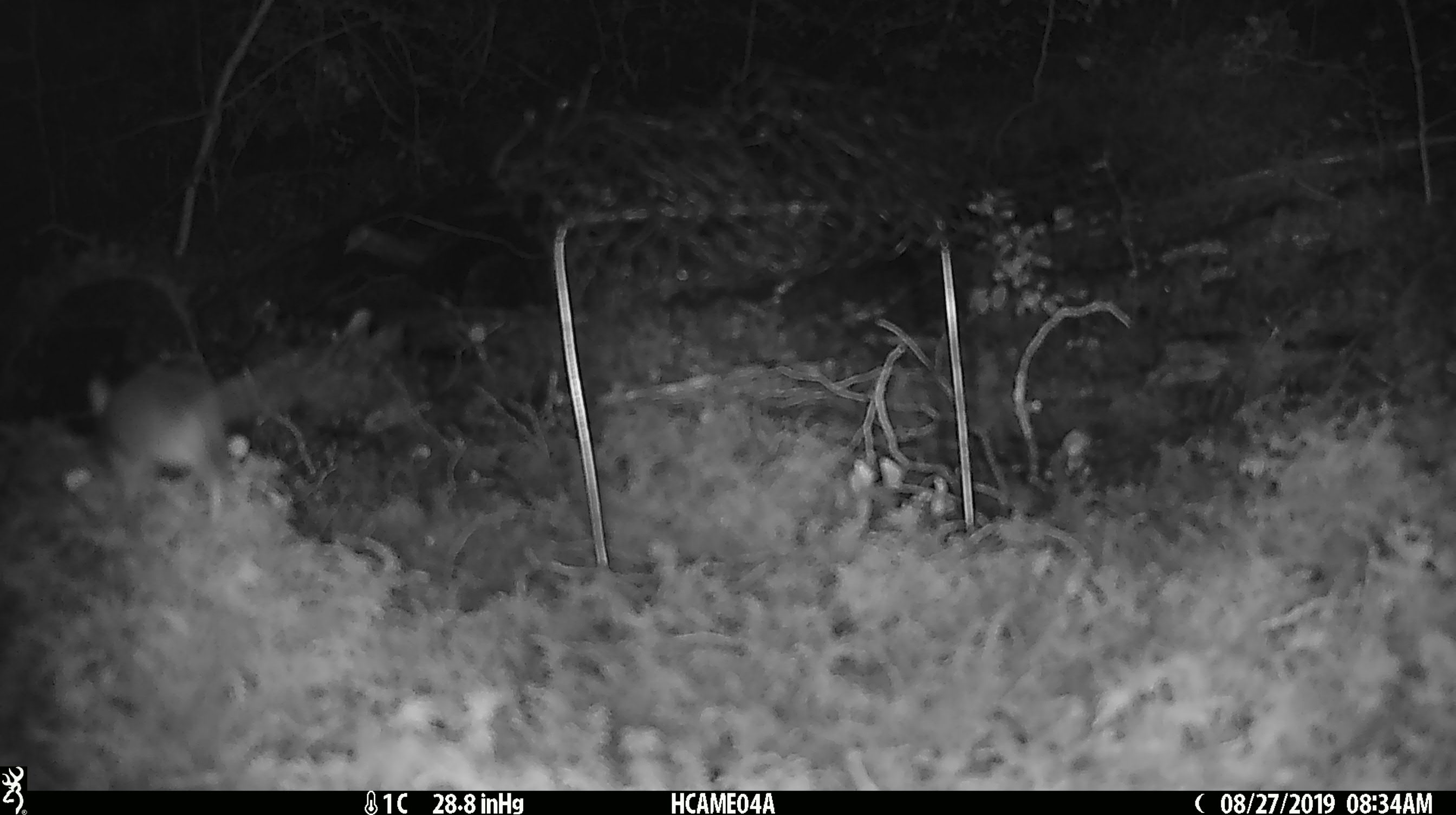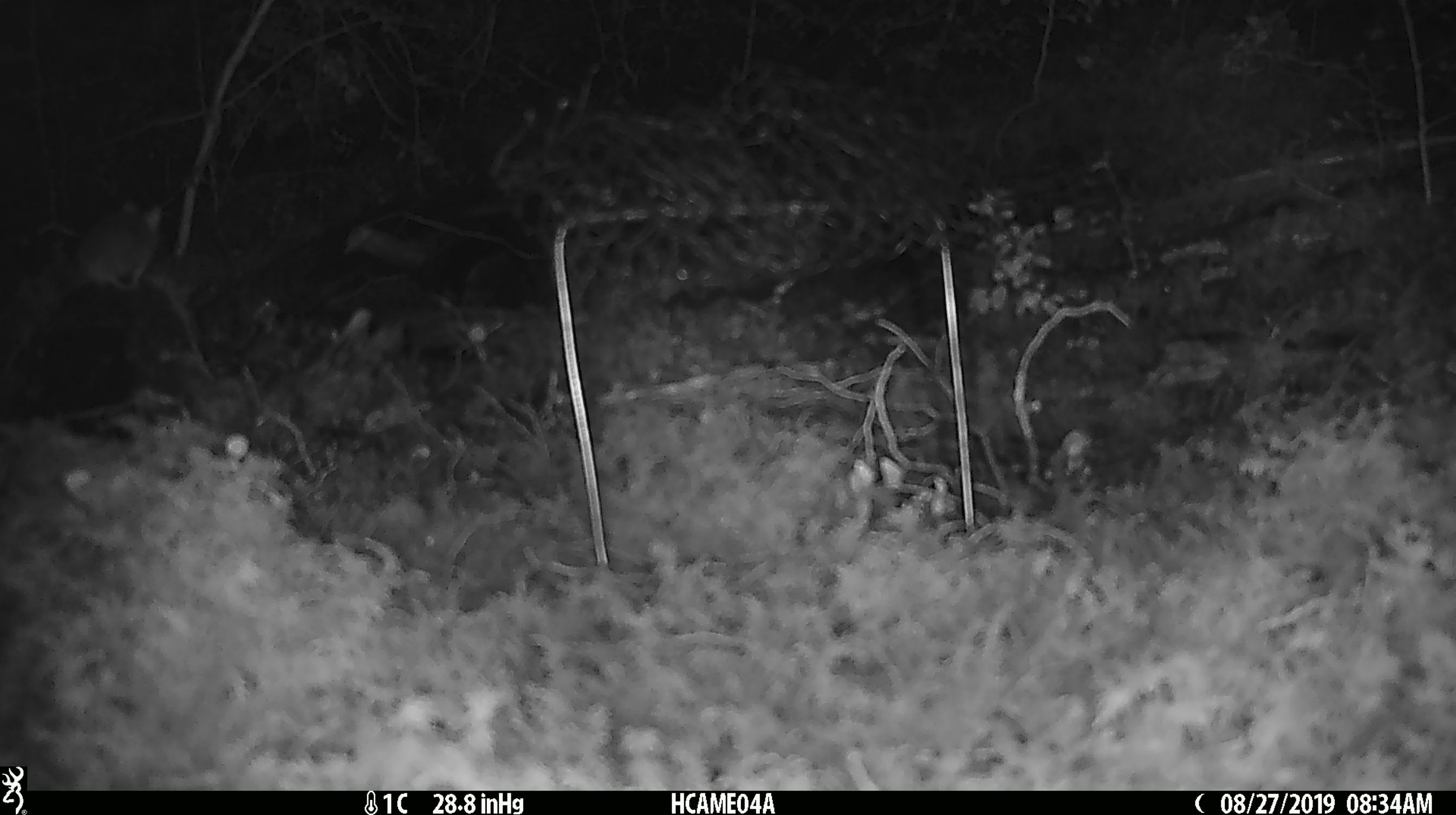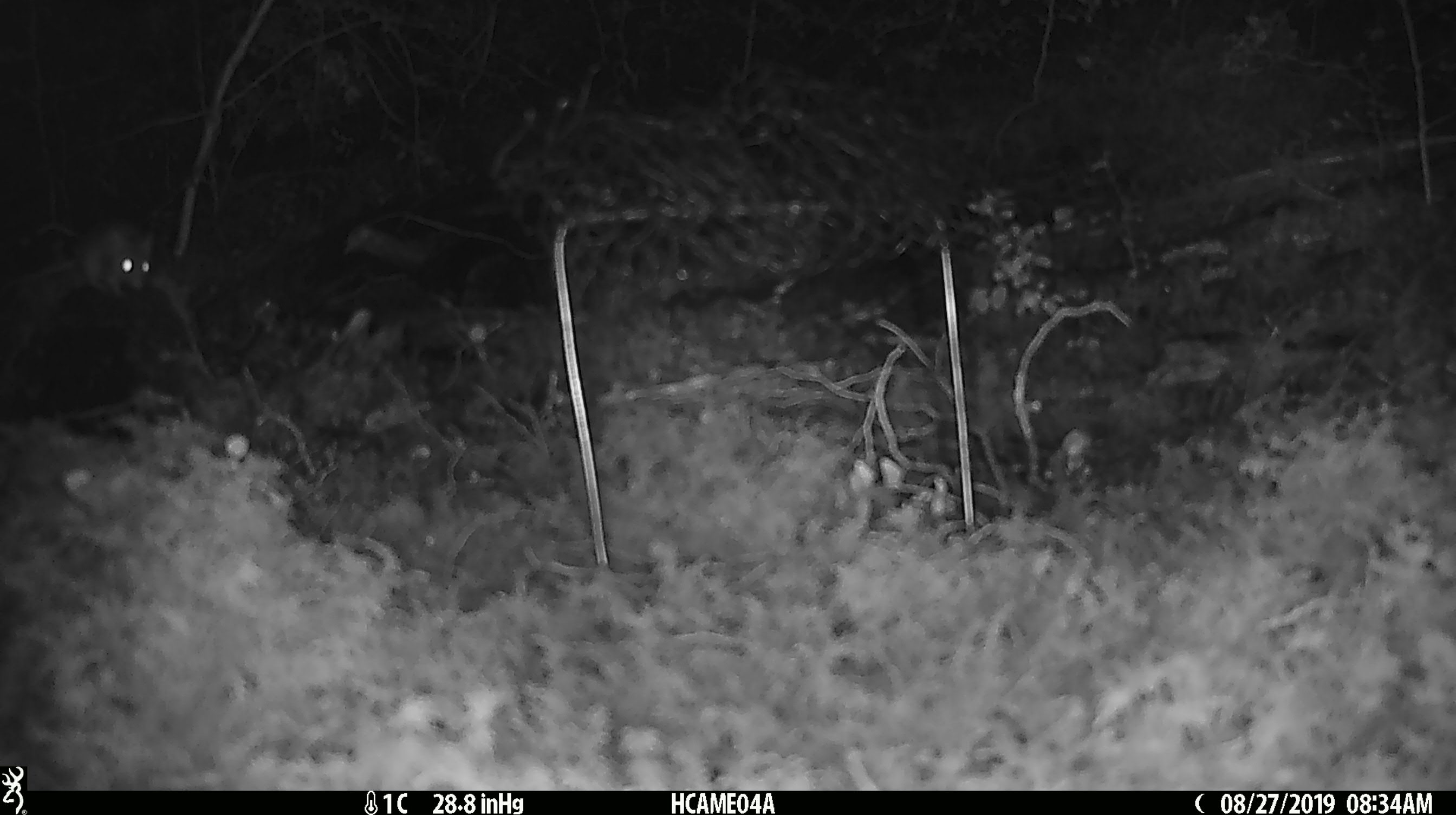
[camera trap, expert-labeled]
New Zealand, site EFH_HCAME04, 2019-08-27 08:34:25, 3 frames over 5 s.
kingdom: Animalia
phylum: Chordata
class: Mammalia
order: Rodentia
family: Muridae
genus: Mus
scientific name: Mus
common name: mouse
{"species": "mouse (Mus)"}